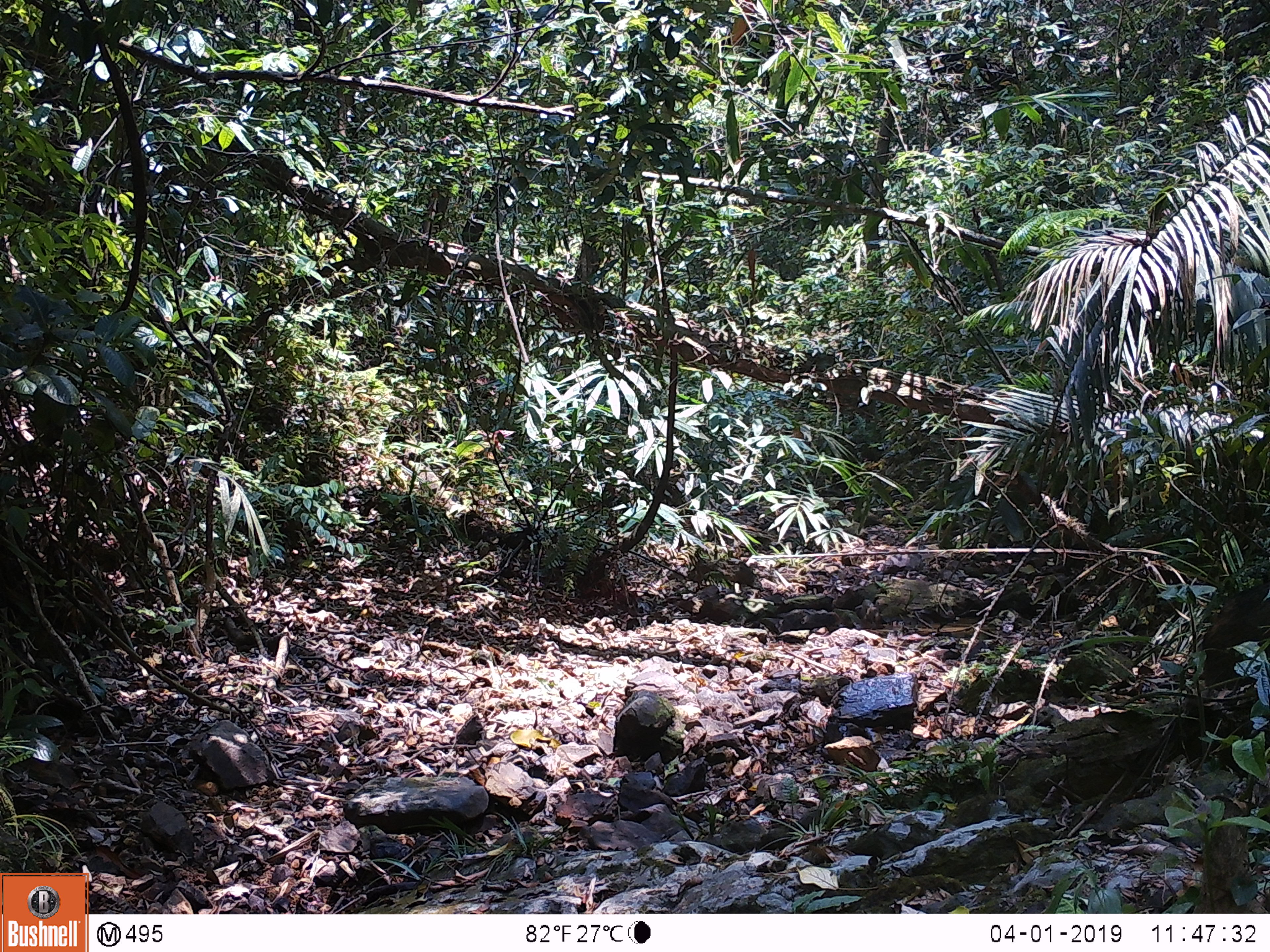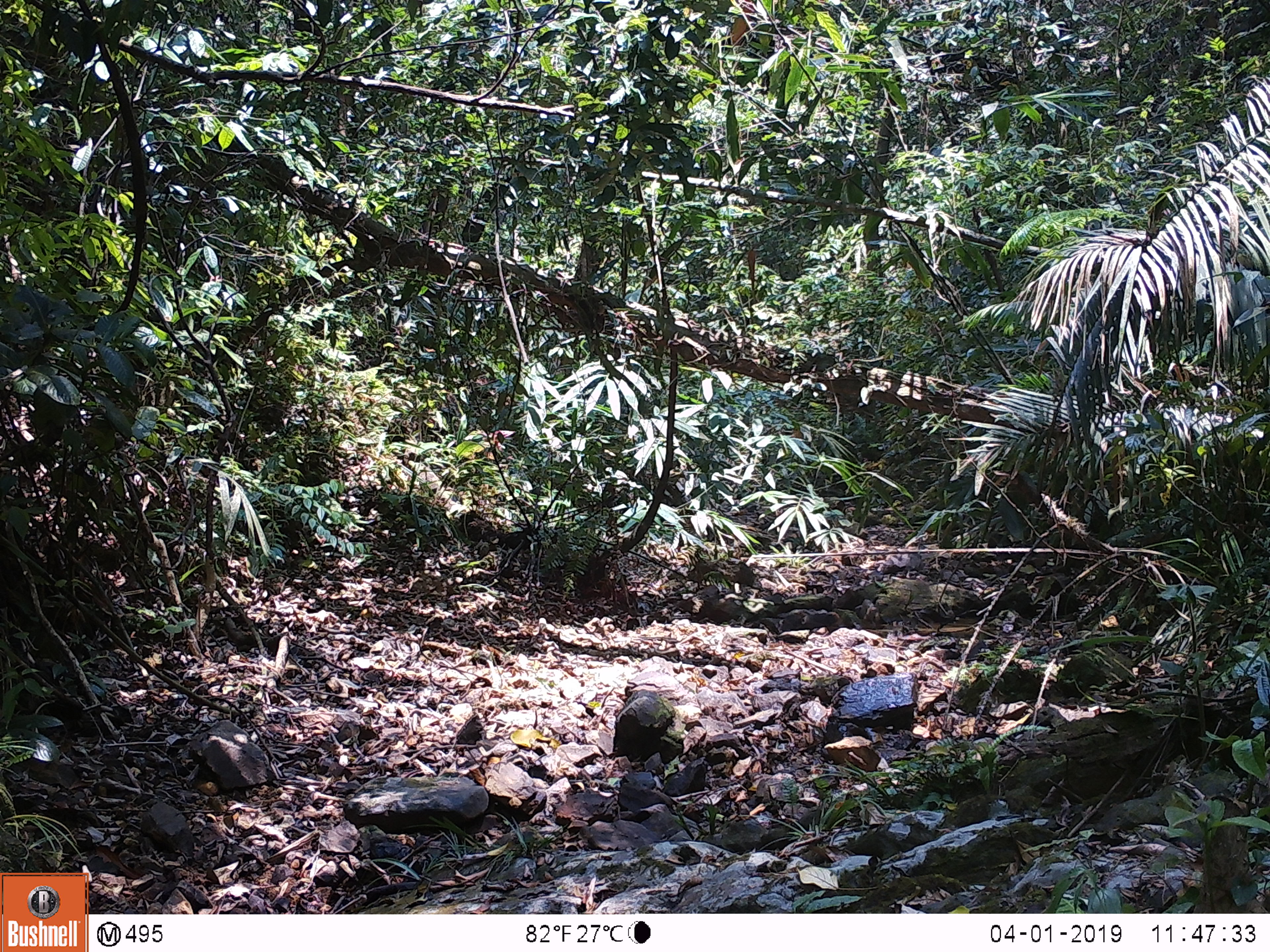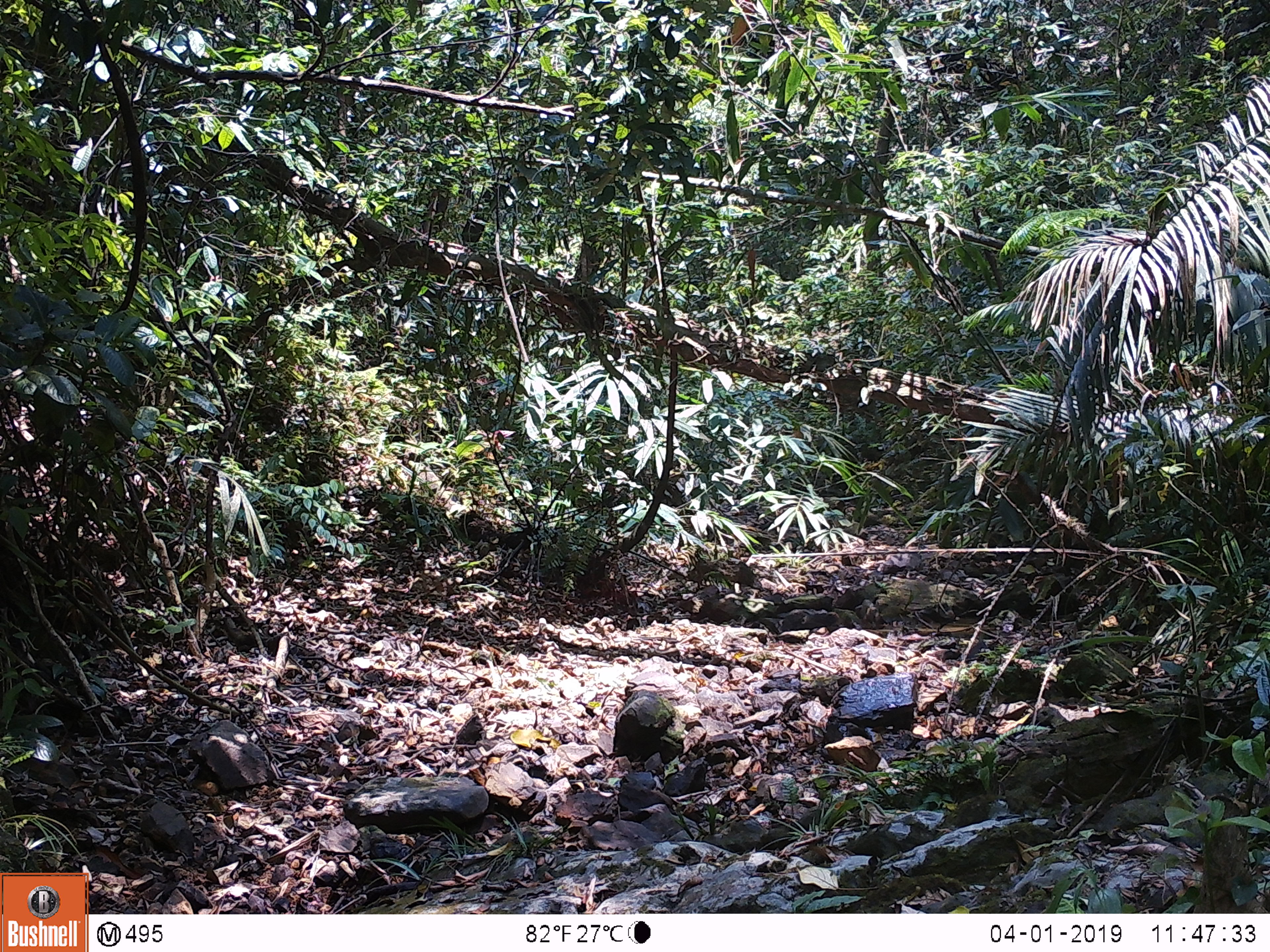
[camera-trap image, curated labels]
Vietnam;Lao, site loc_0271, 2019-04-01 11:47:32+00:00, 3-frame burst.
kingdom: Animalia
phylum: Chordata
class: Mammalia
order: Artiodactyla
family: Suidae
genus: Sus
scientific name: Sus scrofa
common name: eurasian wild pig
Eurasian wild pig (Sus scrofa). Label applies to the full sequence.